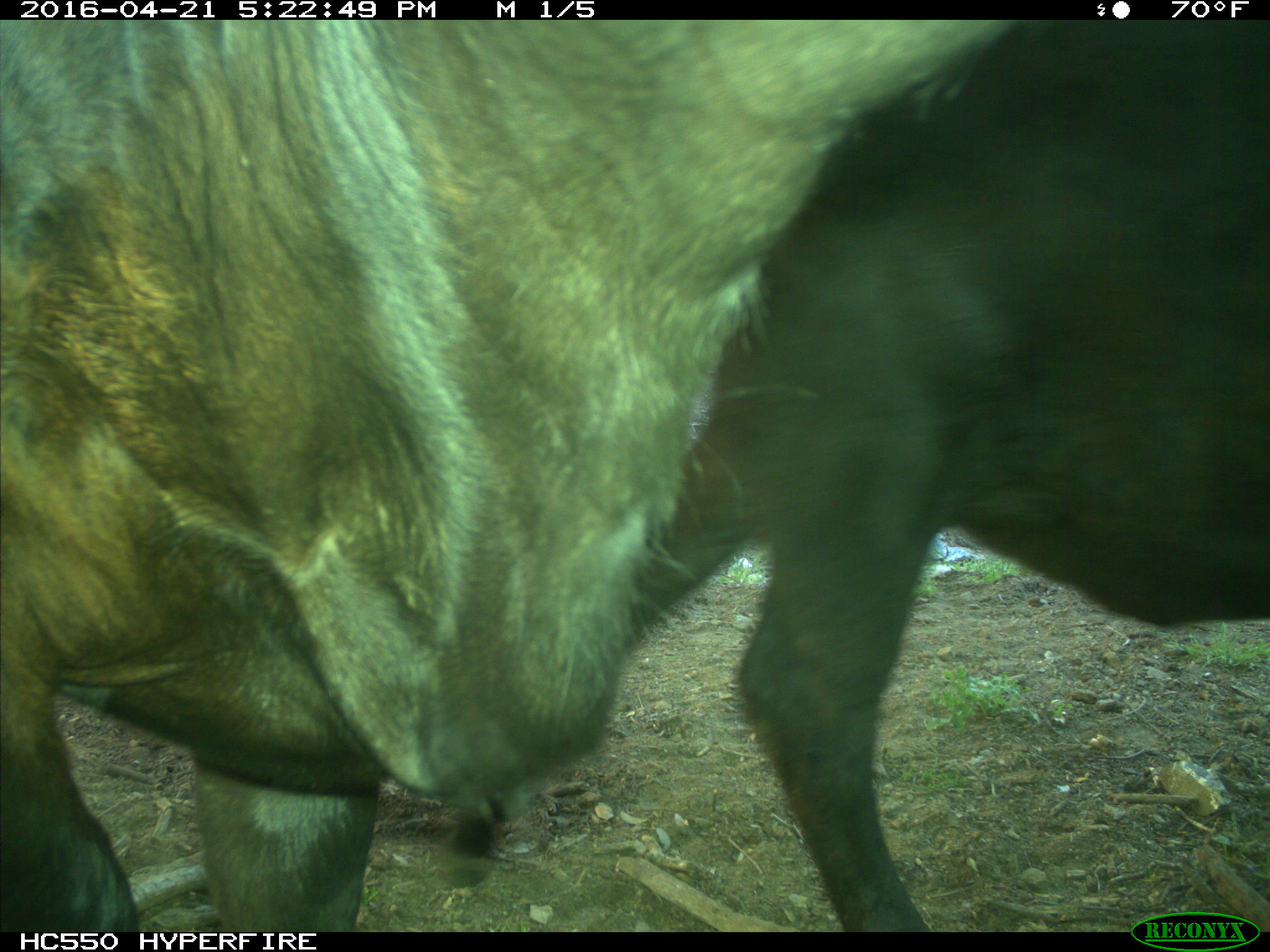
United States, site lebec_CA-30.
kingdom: Animalia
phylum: Chordata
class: Mammalia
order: Artiodactyla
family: Bovidae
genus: Bos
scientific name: Bos taurus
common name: domestic cow